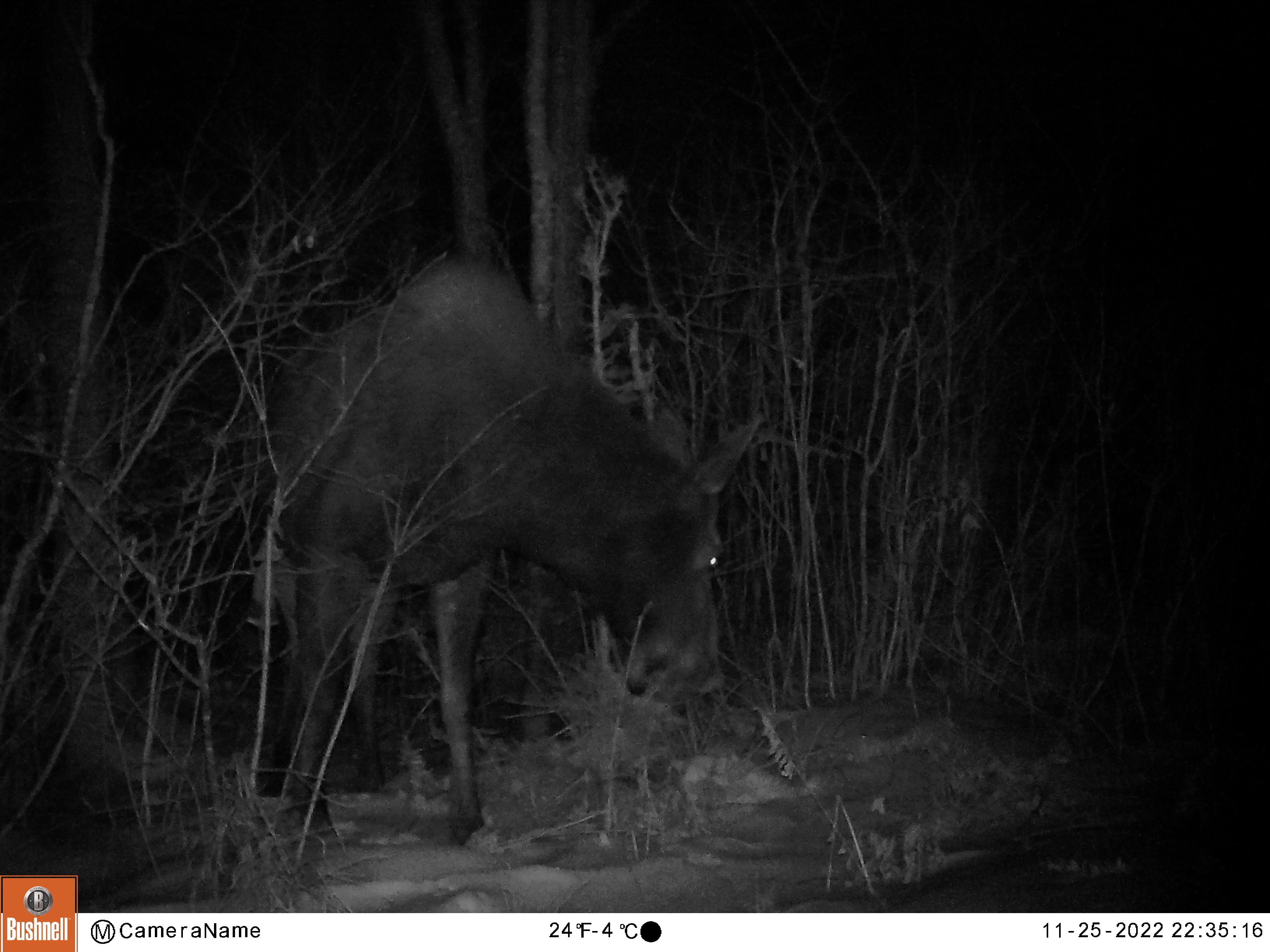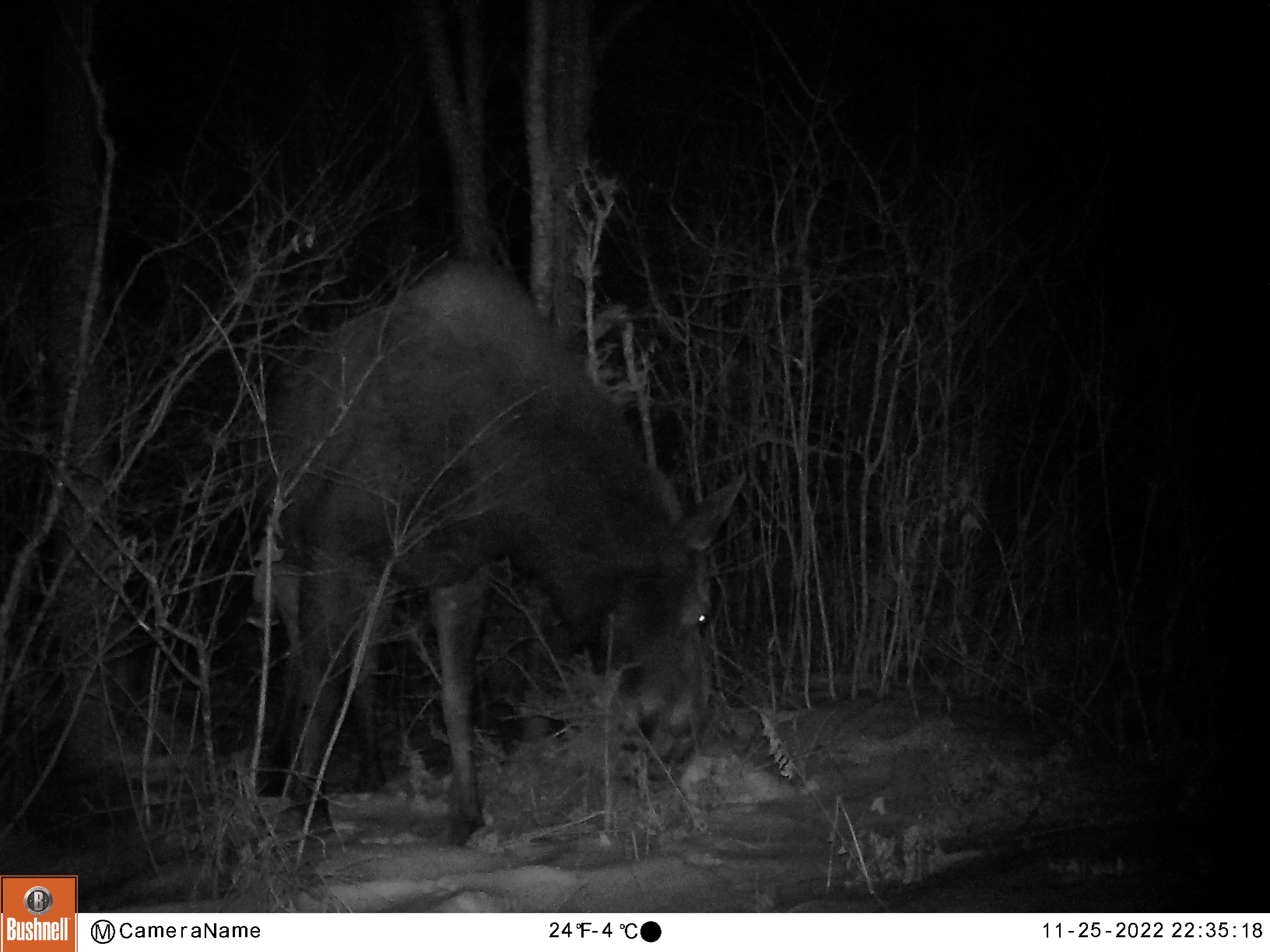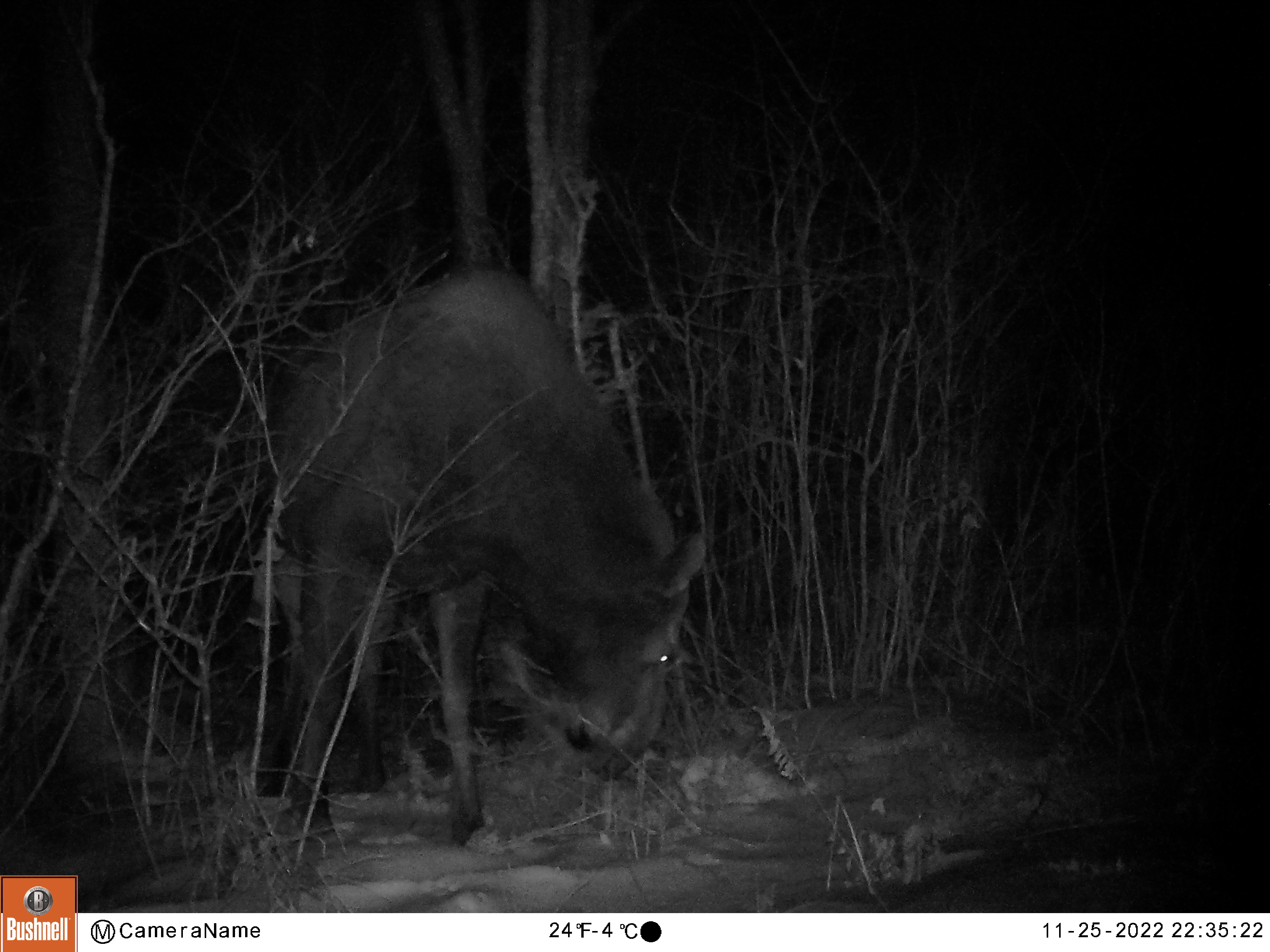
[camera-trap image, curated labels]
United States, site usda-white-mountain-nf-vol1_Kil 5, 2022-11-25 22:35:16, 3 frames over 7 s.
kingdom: Animalia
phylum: Chordata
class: Mammalia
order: Artiodactyla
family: Cervidae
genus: Alces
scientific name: Alces alces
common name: moose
Moose (Alces alces).